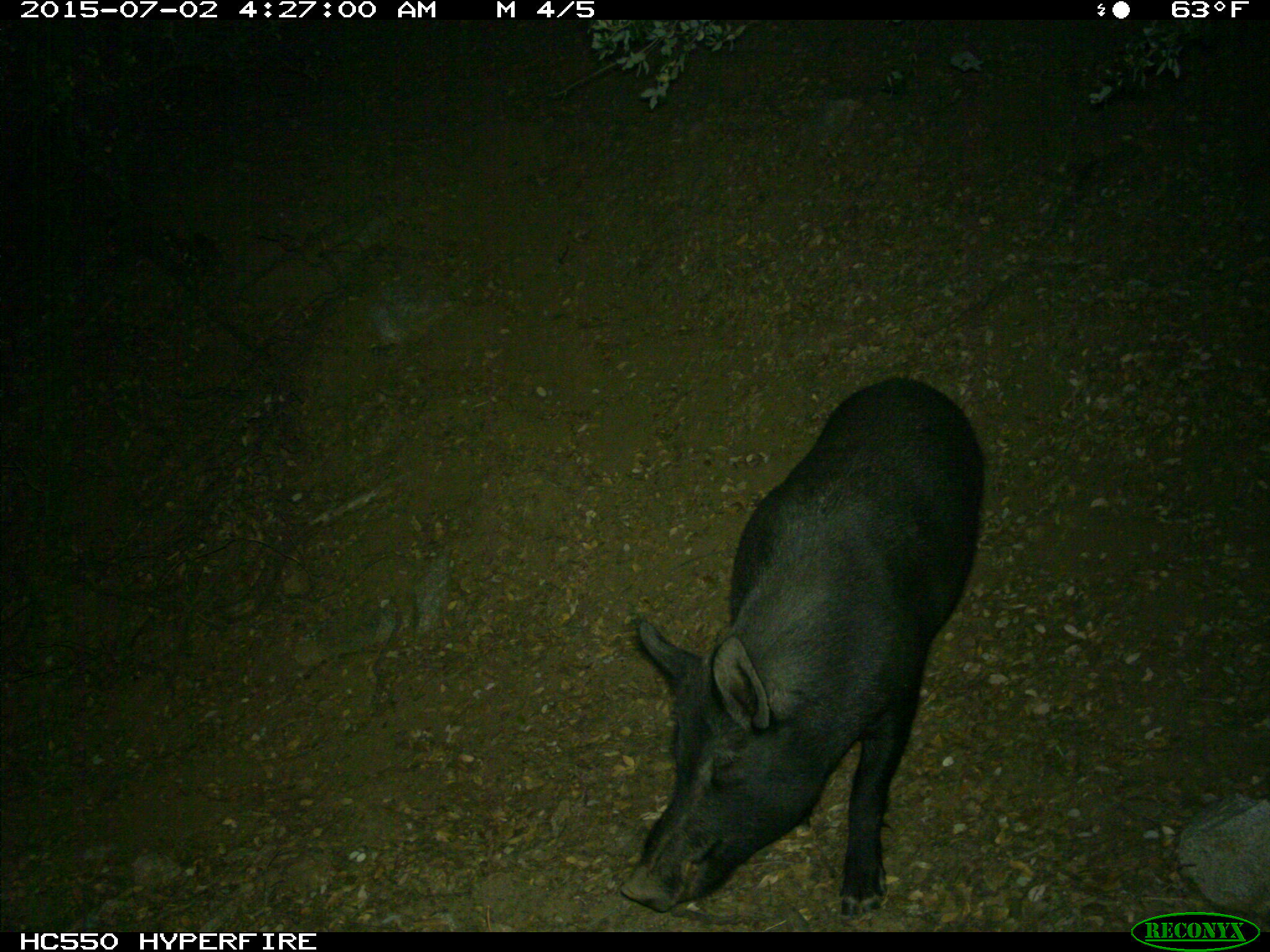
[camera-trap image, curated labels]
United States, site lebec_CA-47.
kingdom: Animalia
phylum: Chordata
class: Mammalia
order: Artiodactyla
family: Suidae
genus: Sus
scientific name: Sus scrofa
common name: wild boar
Sus scrofa (wild boar).